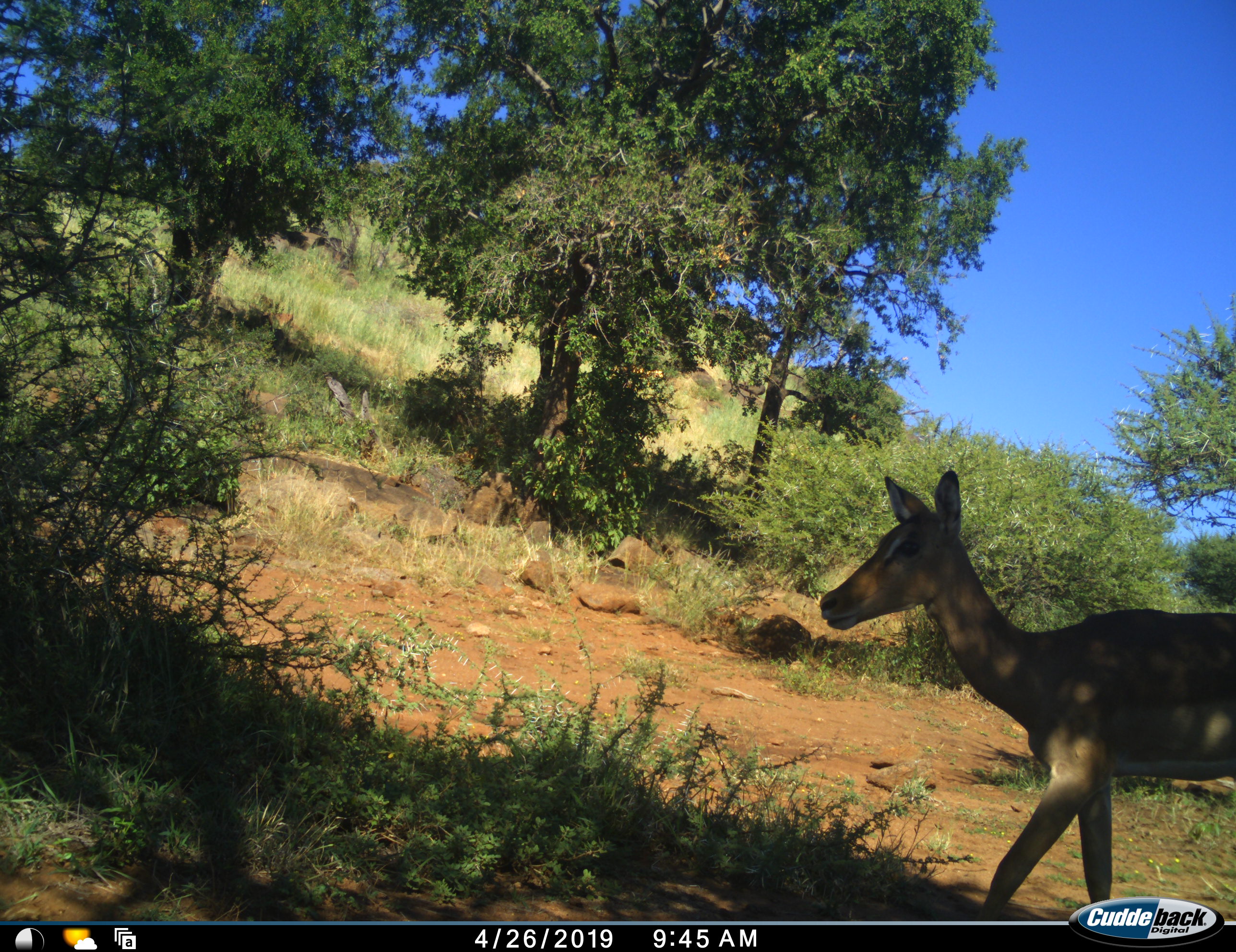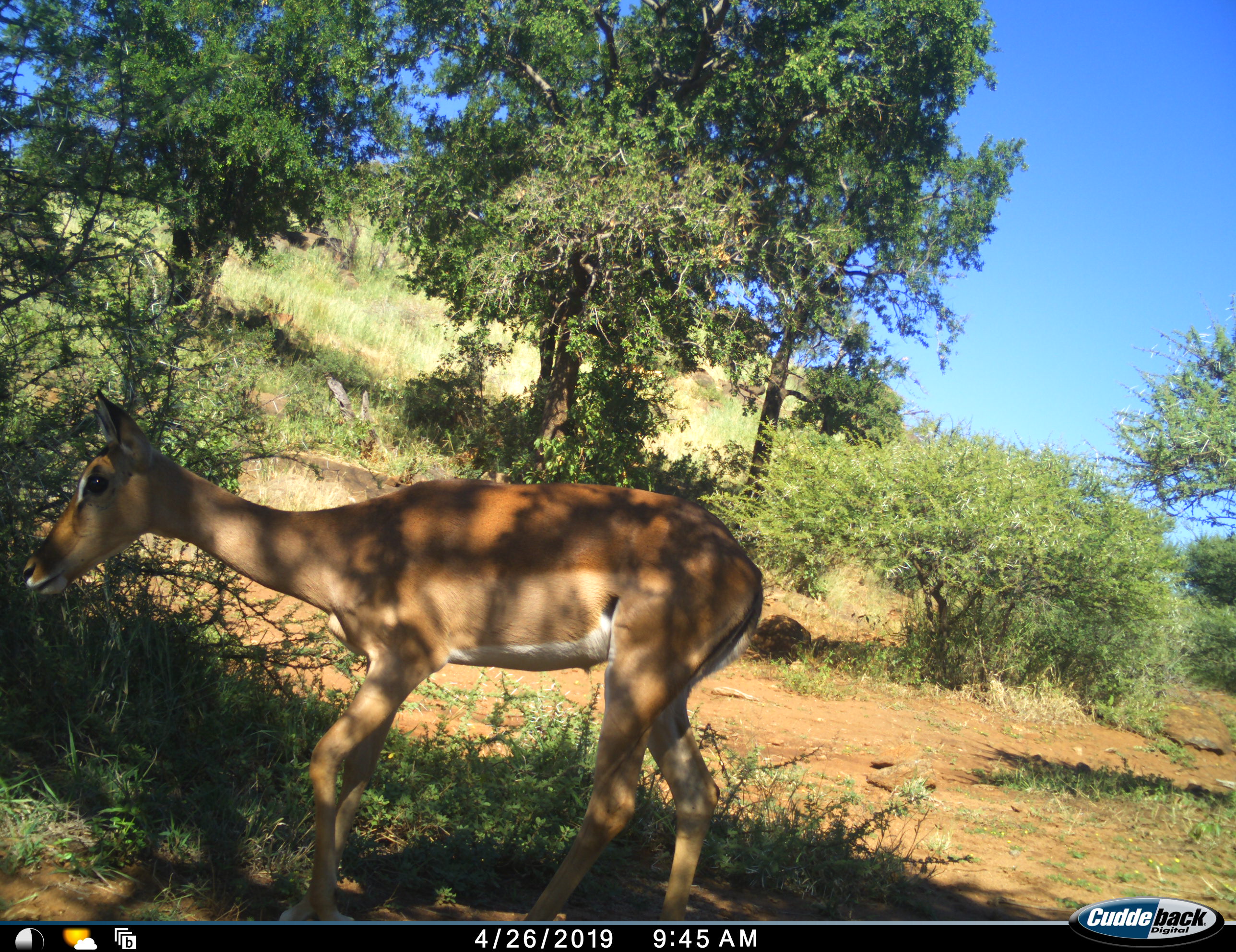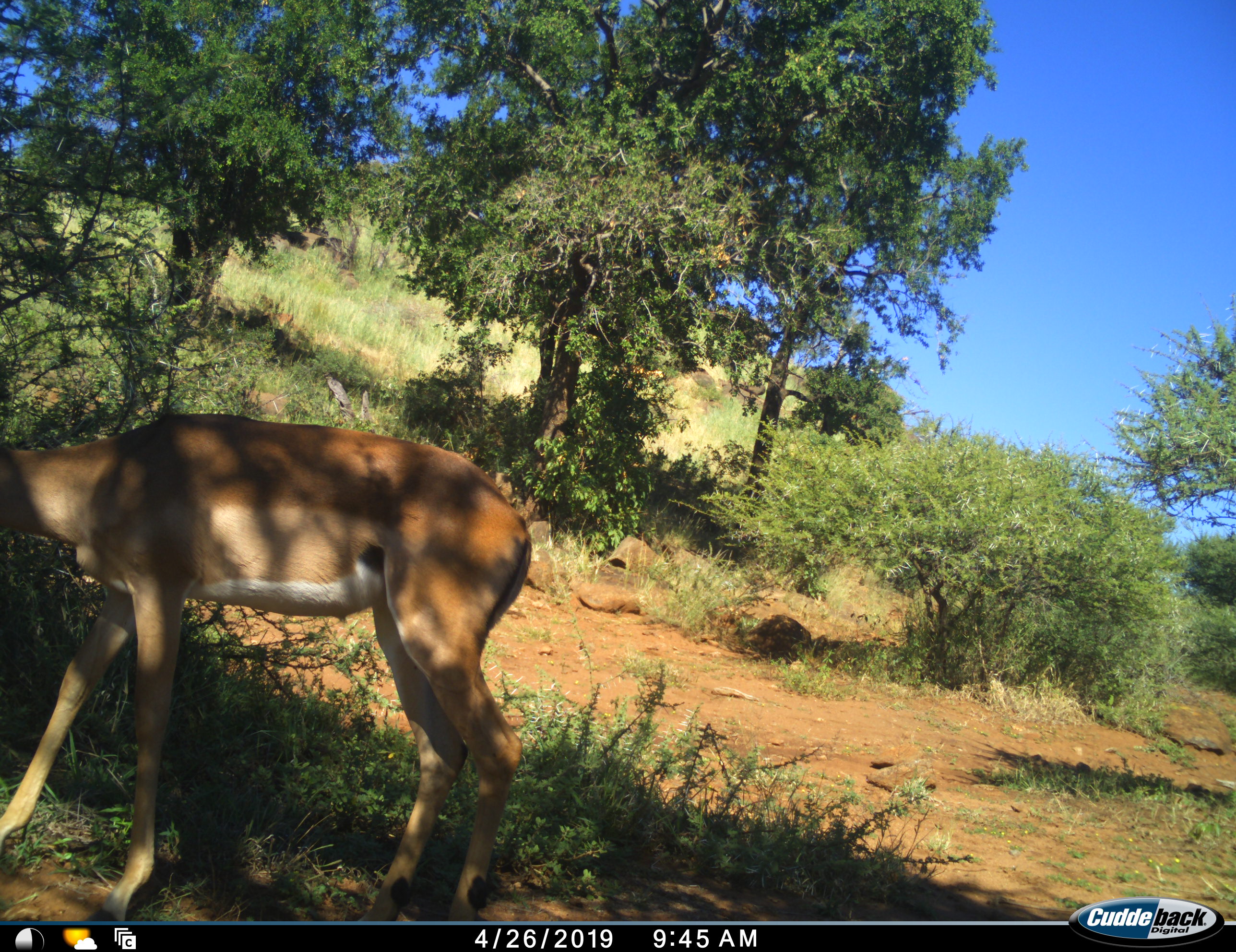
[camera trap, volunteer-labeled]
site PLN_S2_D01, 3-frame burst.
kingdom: Animalia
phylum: Chordata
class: Mammalia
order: Artiodactyla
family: Bovidae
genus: Aepyceros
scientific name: Aepyceros melampus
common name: impala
Impala (Aepyceros melampus), count 1. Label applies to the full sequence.